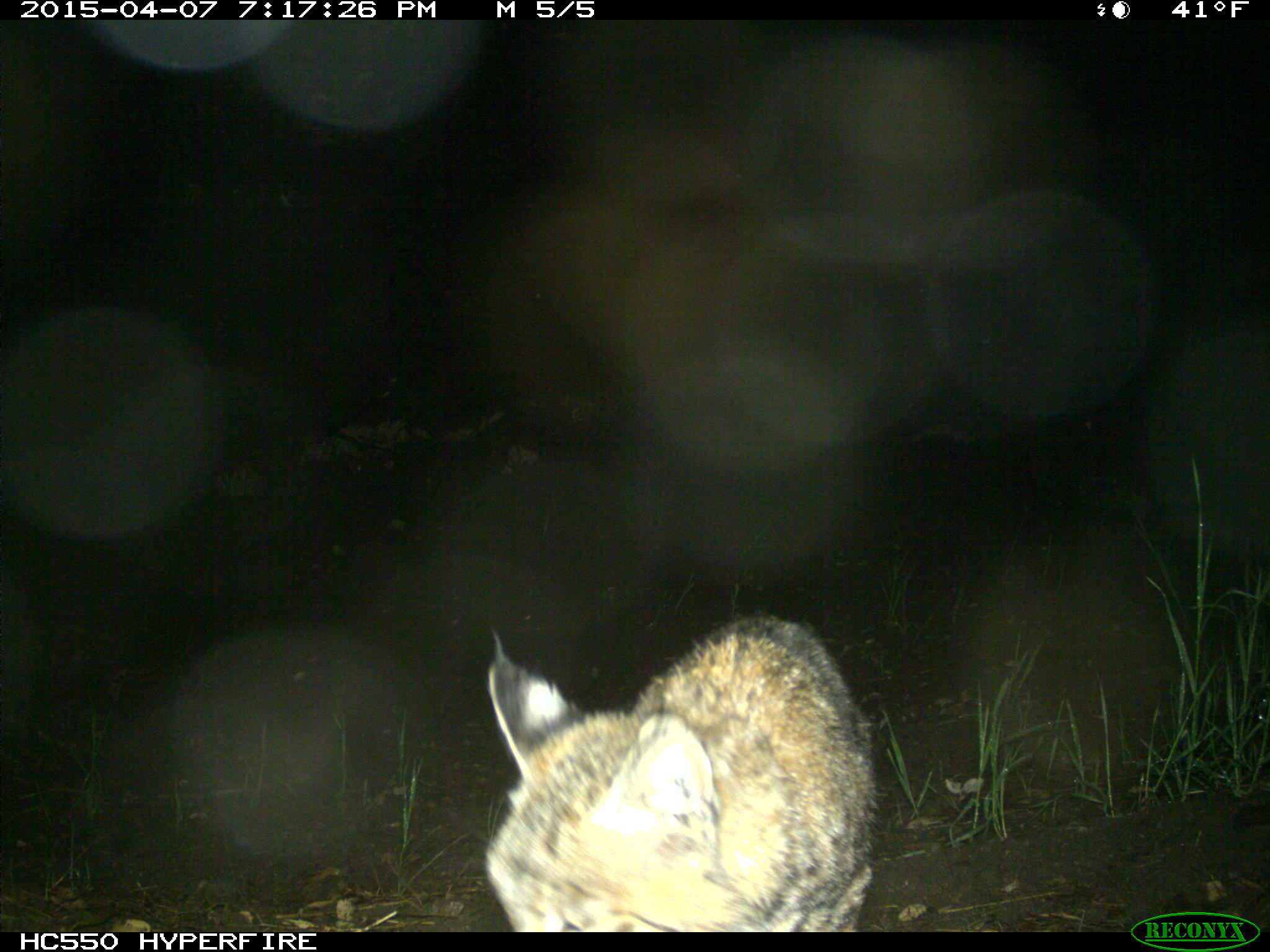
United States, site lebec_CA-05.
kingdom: Animalia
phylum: Chordata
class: Mammalia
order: Carnivora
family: Felidae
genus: Lynx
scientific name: Lynx rufus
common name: bobcat